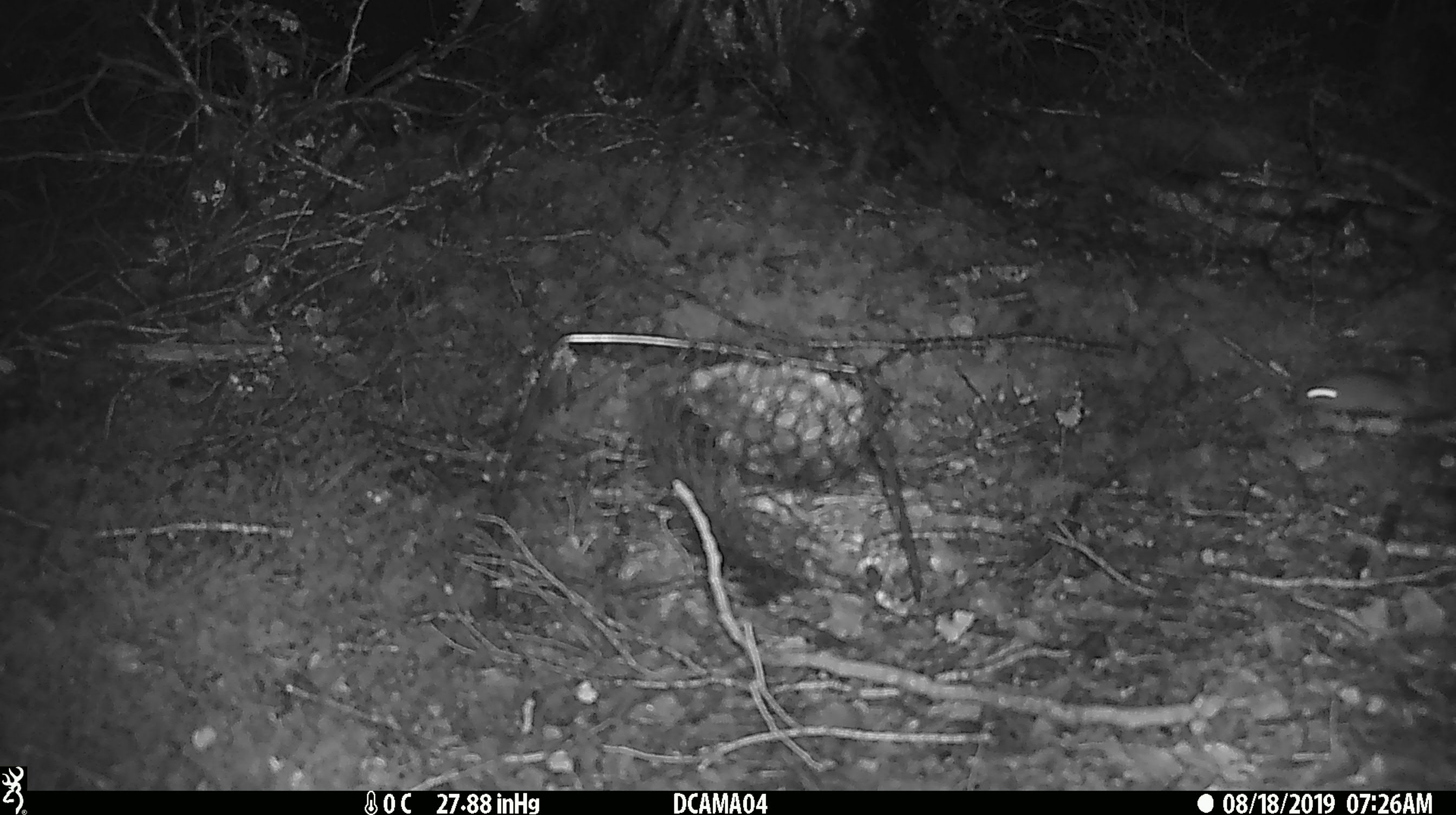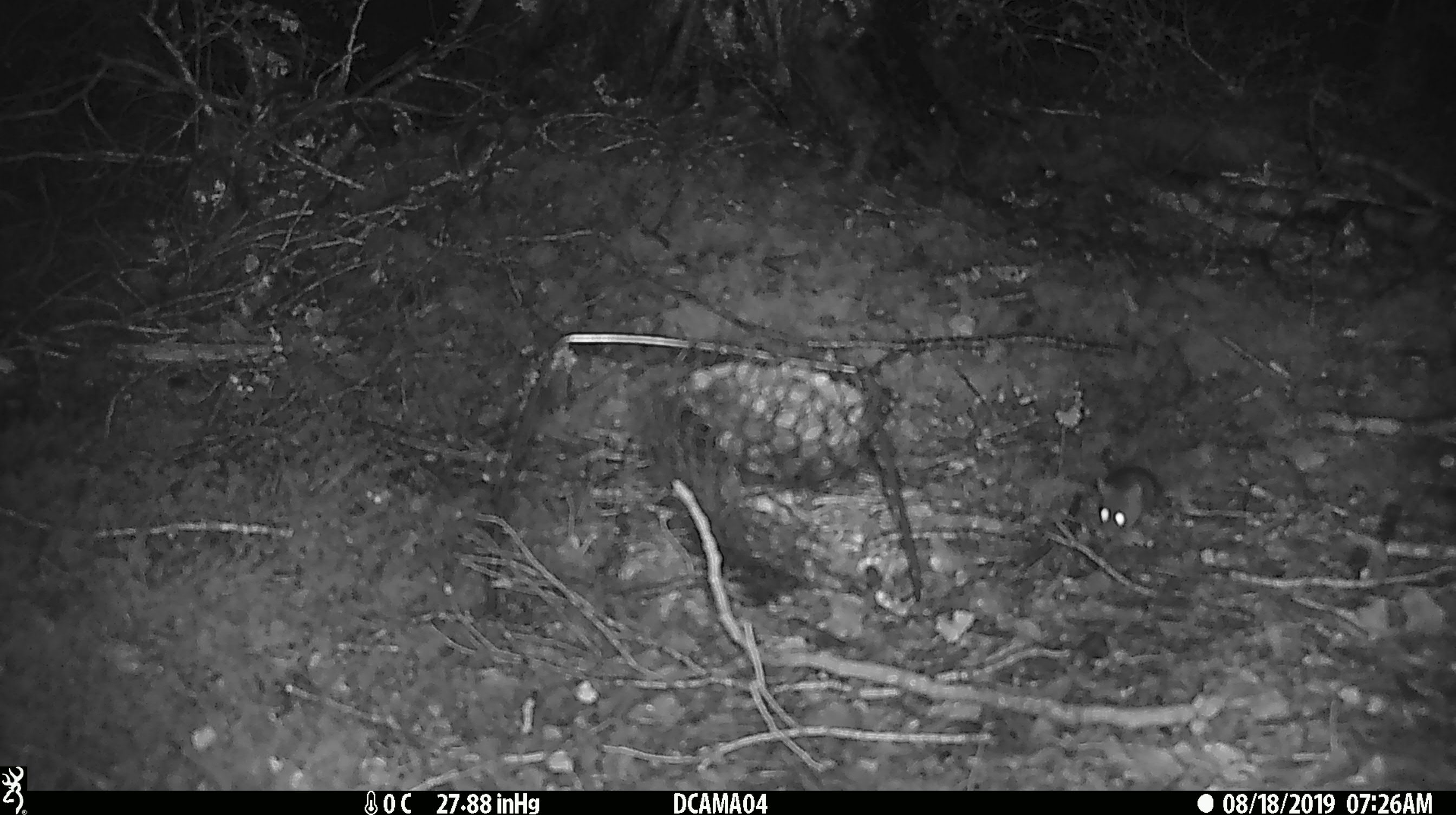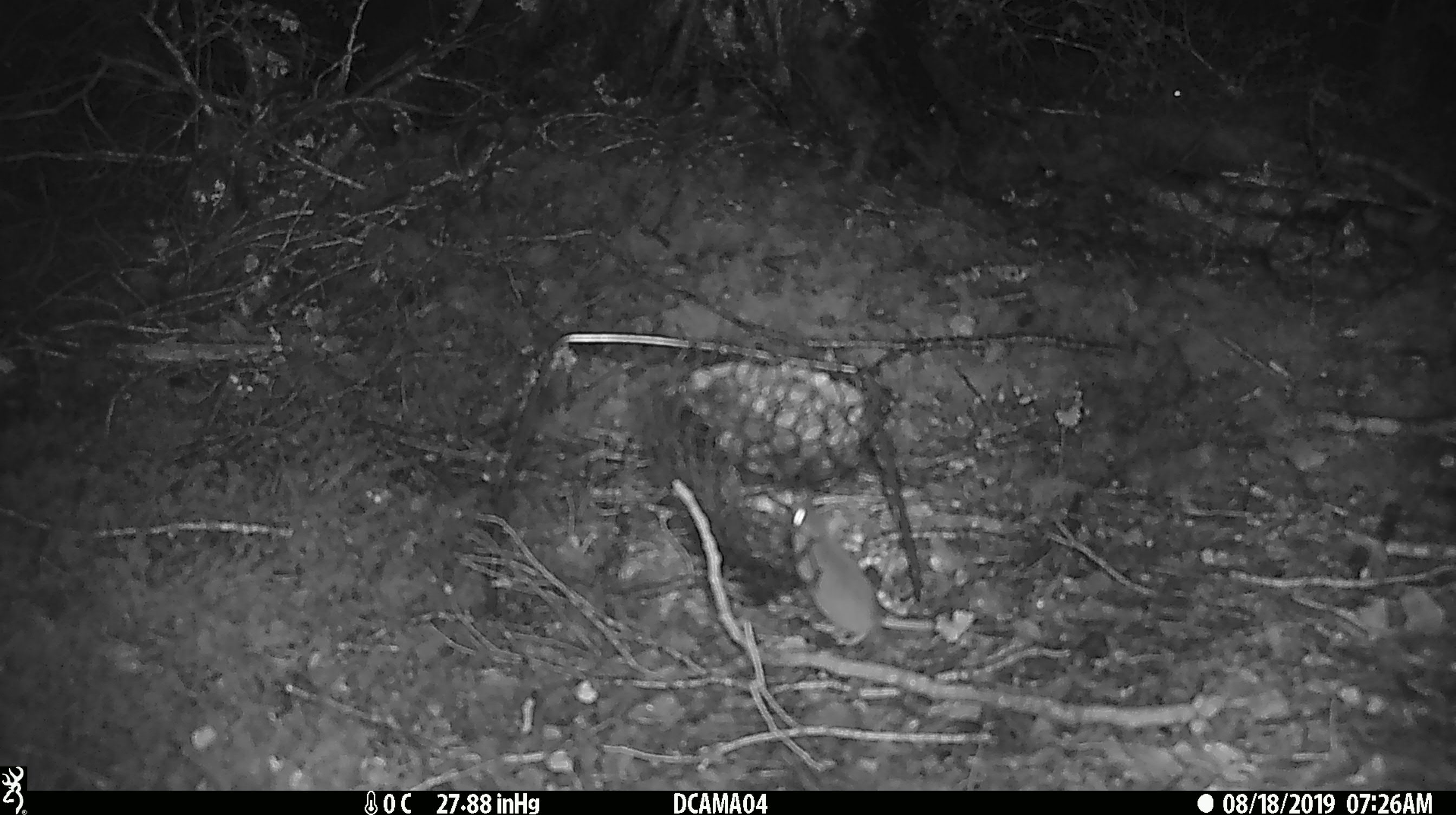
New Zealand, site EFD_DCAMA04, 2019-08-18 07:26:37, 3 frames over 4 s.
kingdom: Animalia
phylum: Chordata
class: Mammalia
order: Rodentia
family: Muridae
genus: Mus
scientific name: Mus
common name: mouse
Mouse (Mus).